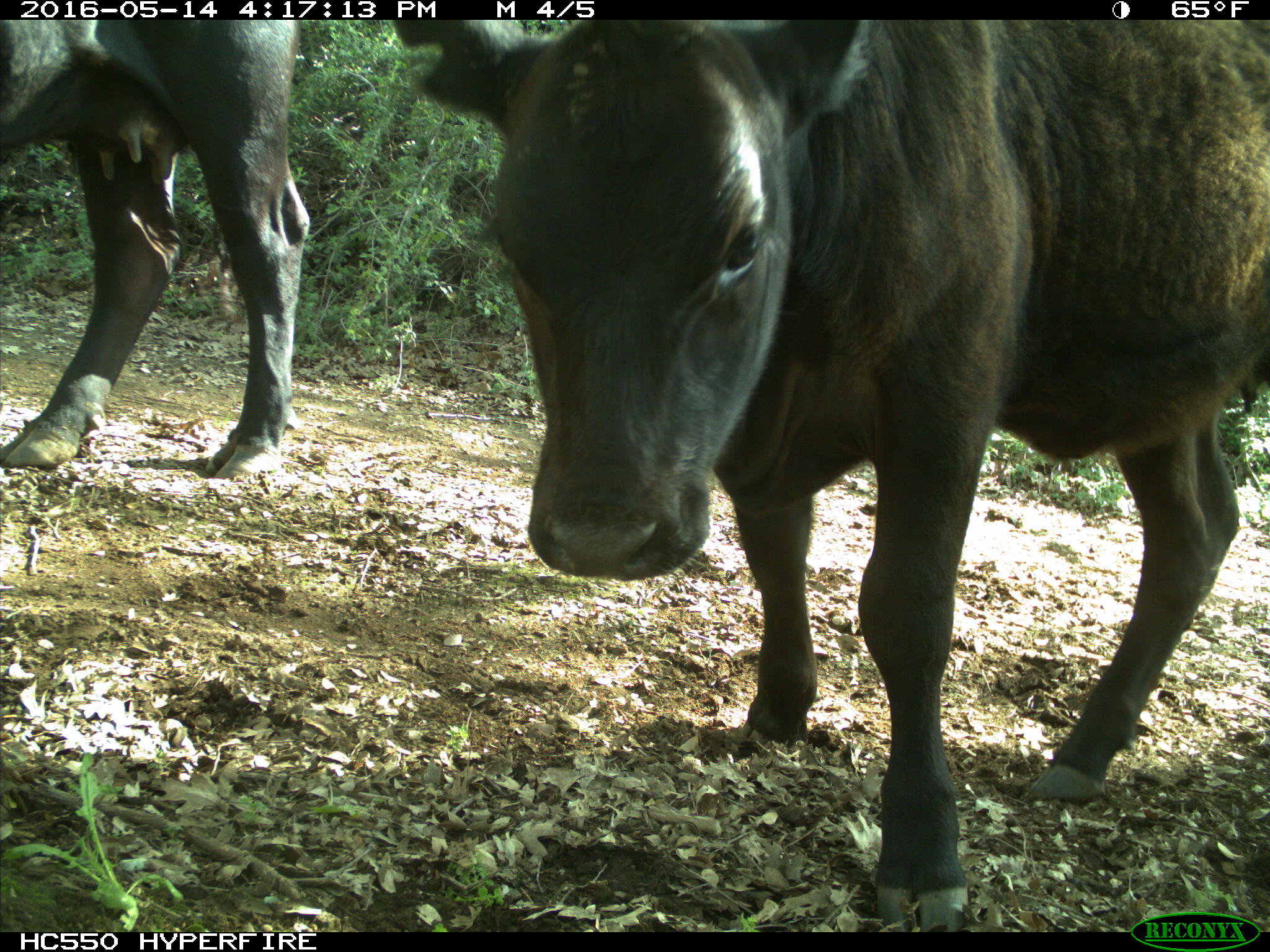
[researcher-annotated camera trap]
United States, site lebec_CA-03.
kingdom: Animalia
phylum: Chordata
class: Mammalia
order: Artiodactyla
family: Bovidae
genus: Bos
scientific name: Bos taurus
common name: domestic cow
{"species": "Bos taurus (domestic cow)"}